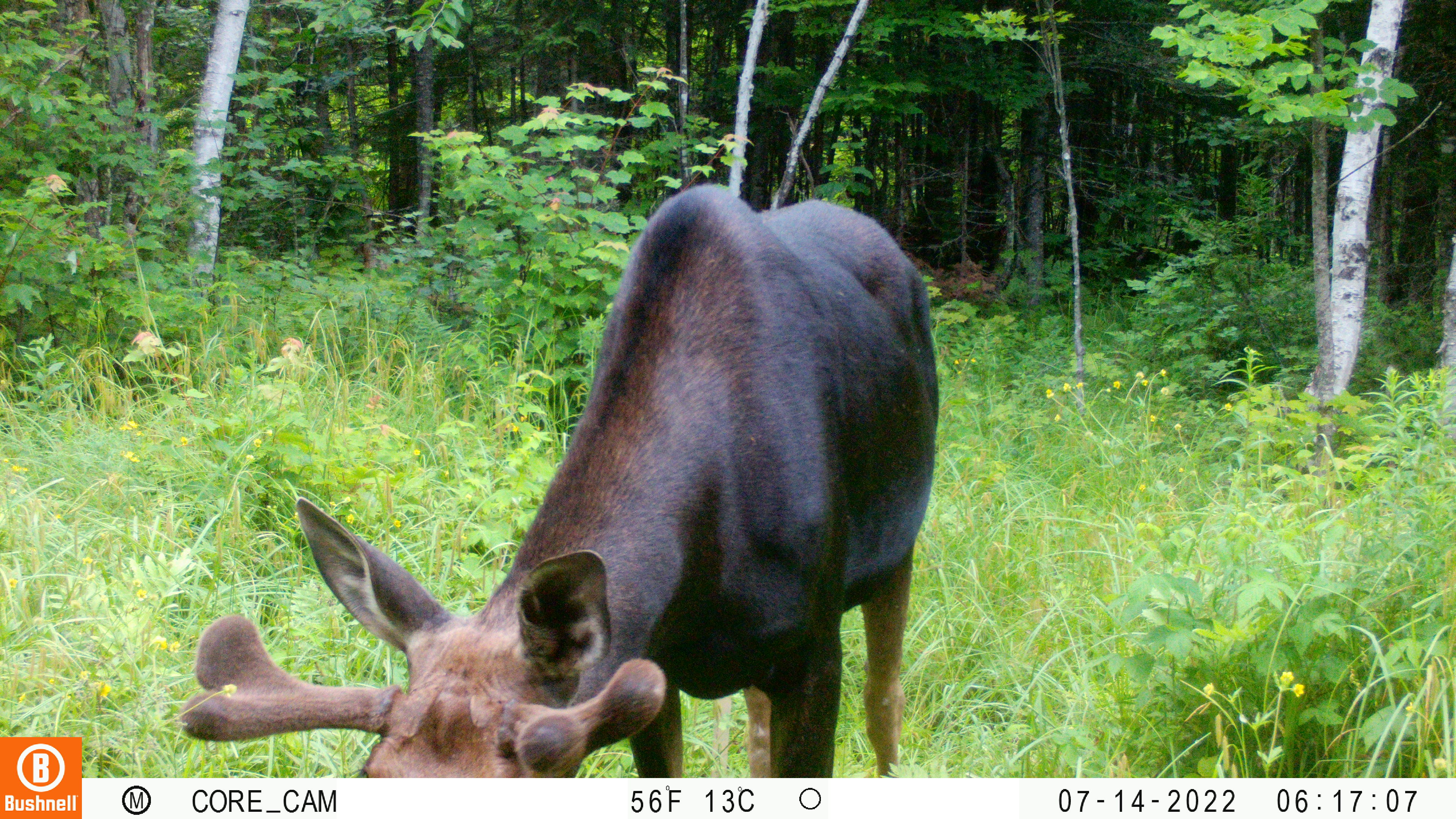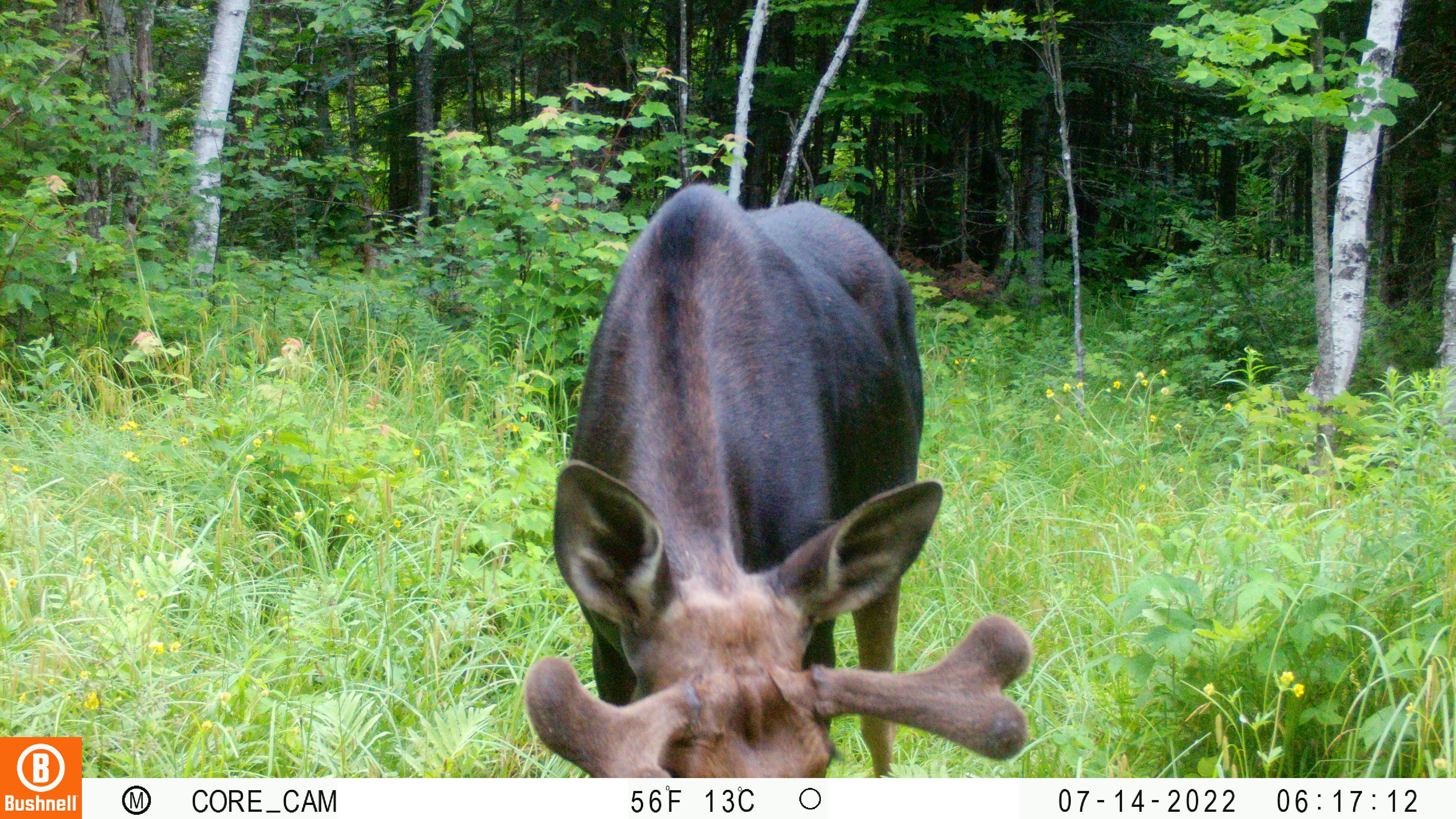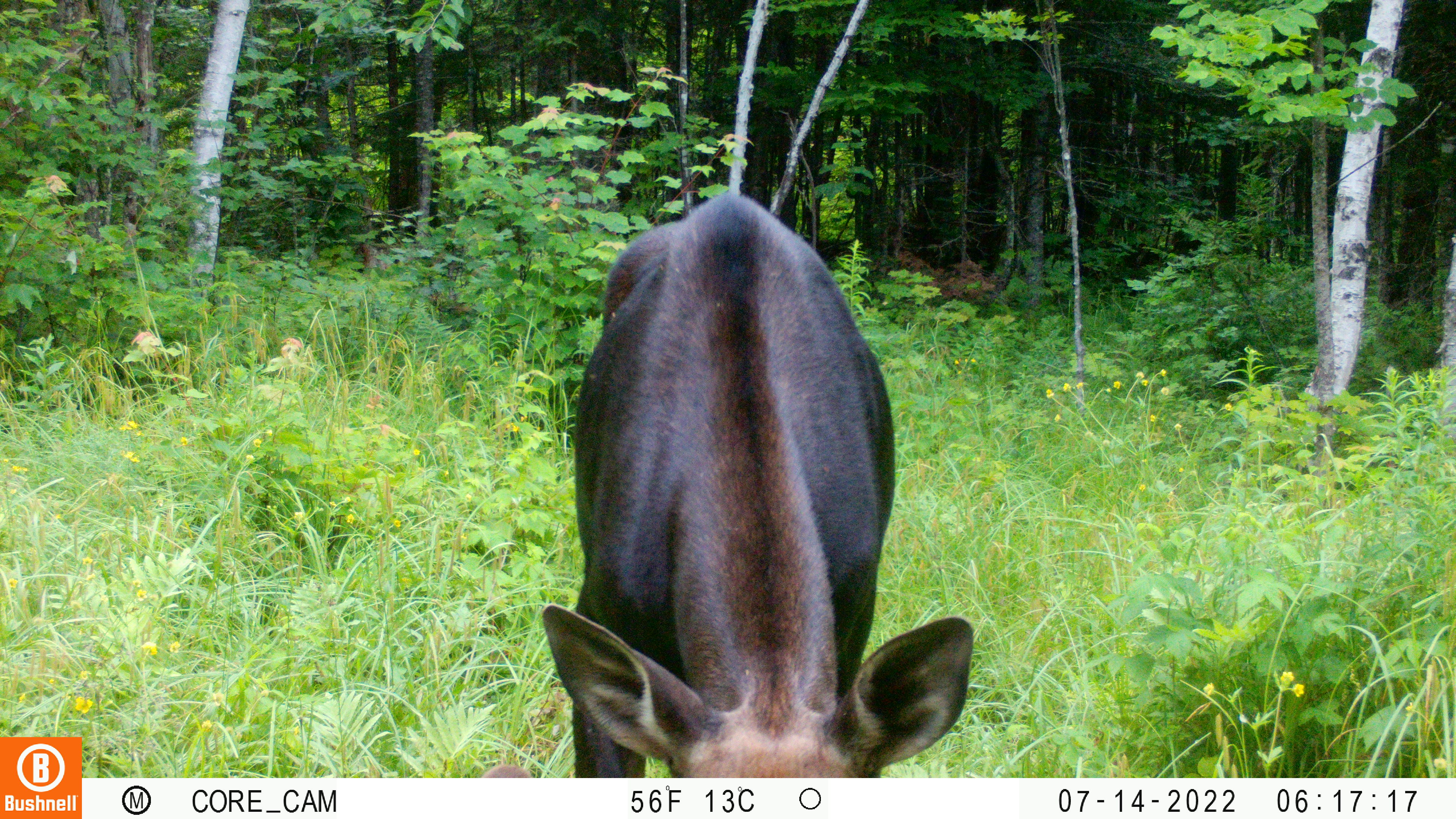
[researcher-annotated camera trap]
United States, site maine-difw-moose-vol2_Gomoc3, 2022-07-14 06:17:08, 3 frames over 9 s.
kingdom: Animalia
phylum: Chordata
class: Mammalia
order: Artiodactyla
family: Cervidae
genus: Alces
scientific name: Alces alces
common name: moose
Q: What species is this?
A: Moose (Alces alces).